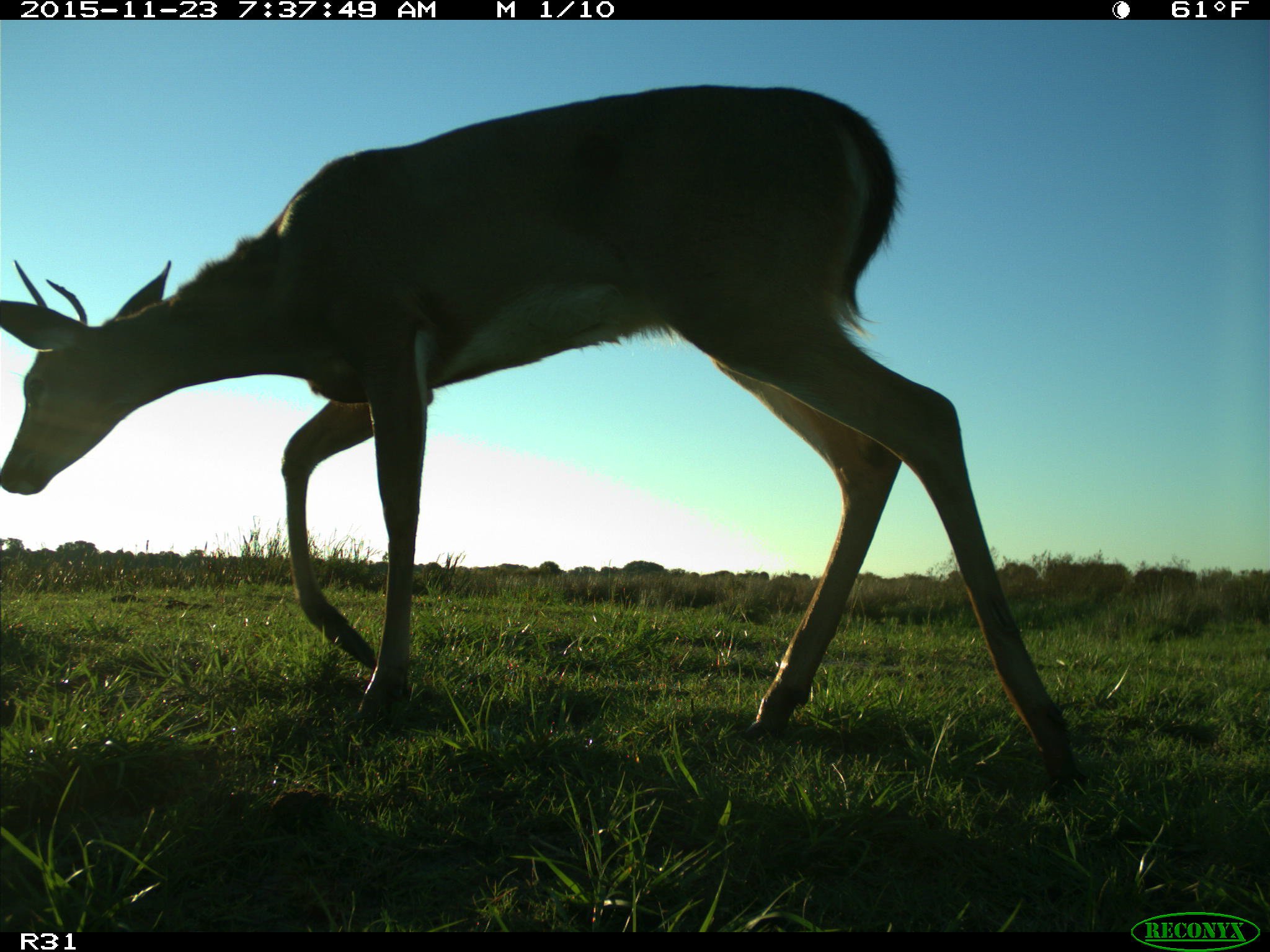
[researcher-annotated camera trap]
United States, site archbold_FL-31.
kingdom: Animalia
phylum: Chordata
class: Mammalia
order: Artiodactyla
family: Cervidae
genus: Odocoileus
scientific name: Odocoileus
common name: deer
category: unidentified deer